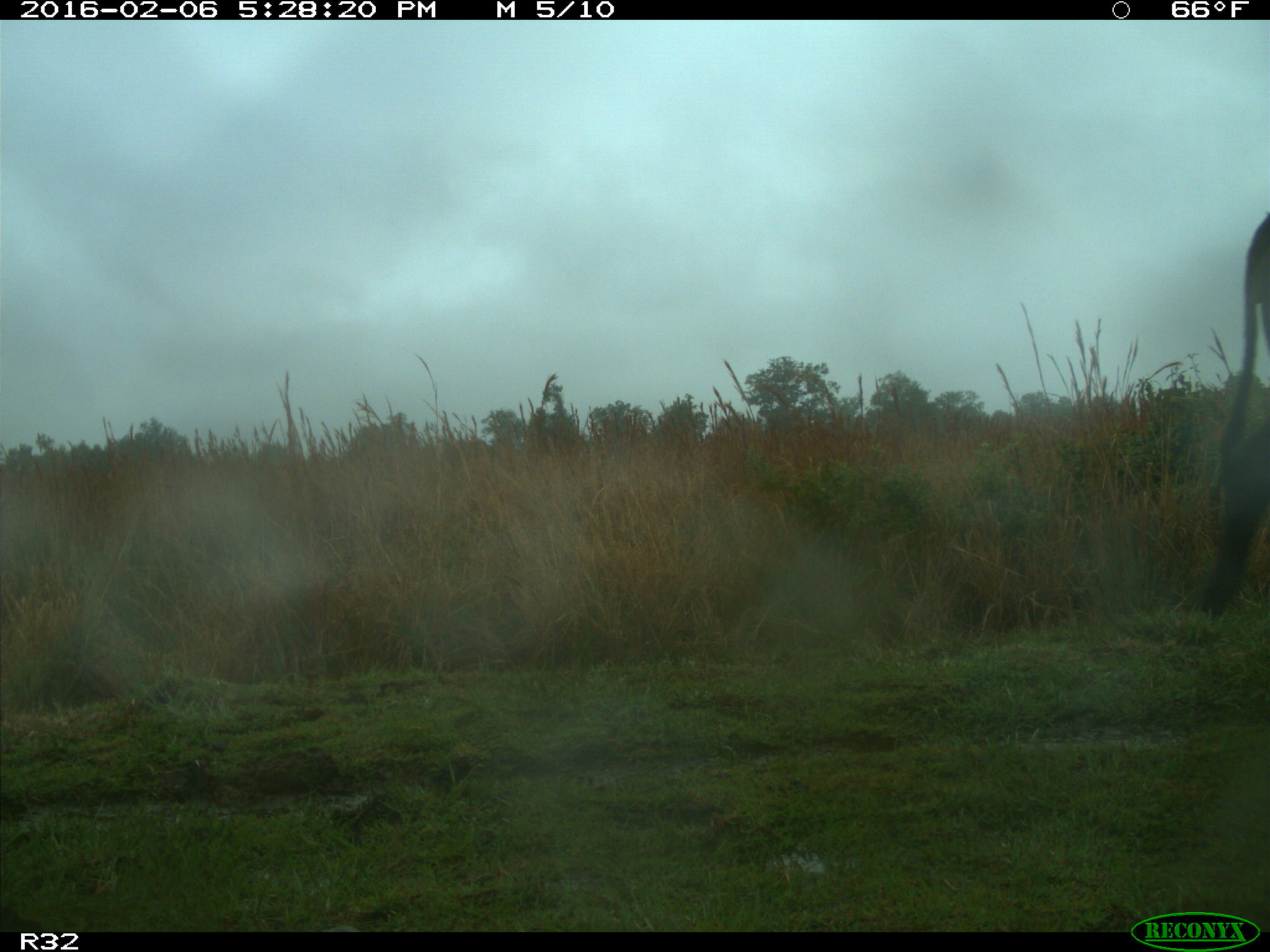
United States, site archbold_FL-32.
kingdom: Animalia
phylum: Chordata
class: Mammalia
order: Artiodactyla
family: Bovidae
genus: Bos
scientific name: Bos taurus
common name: domestic cow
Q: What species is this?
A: Bos taurus (domestic cow).